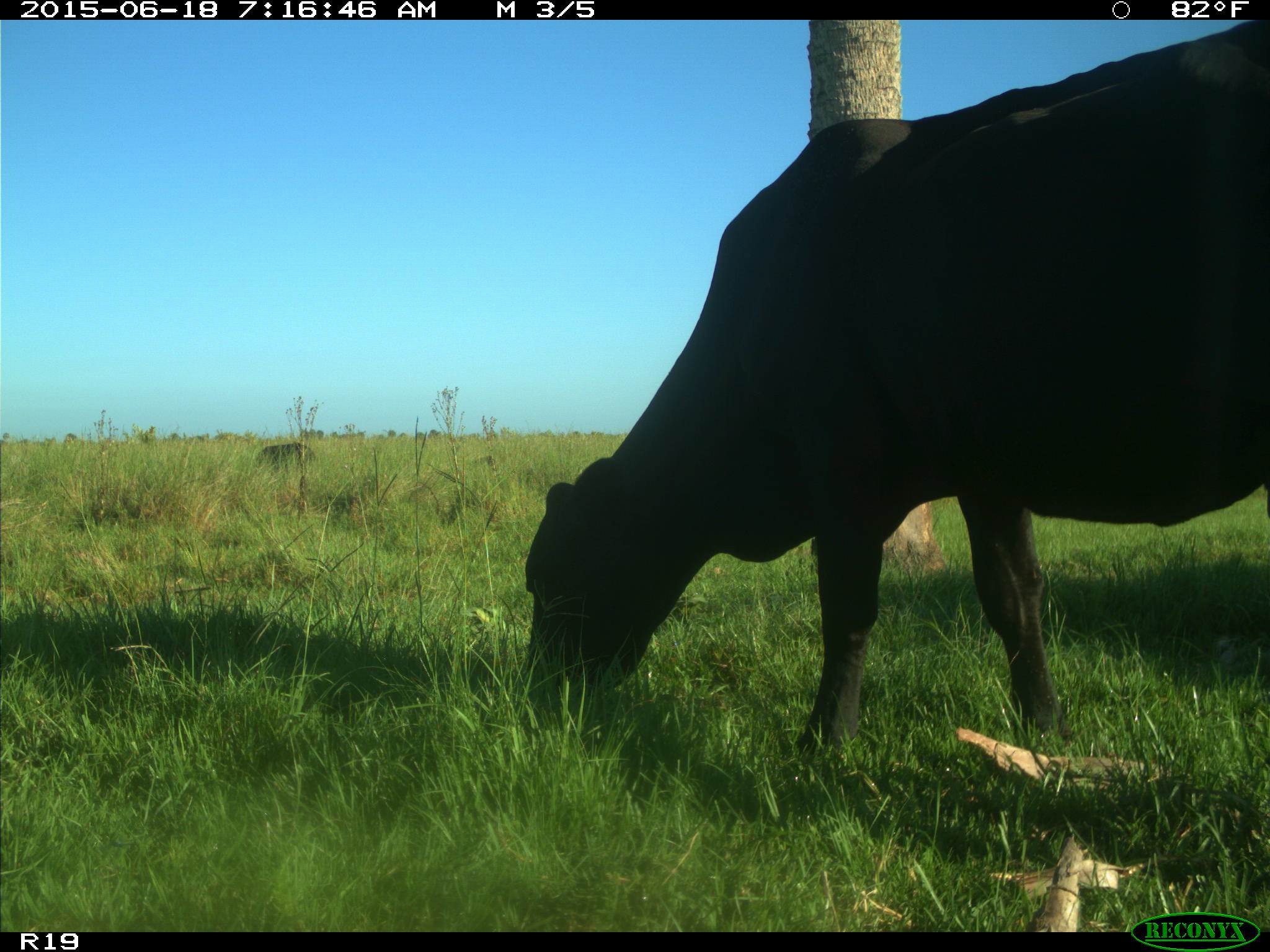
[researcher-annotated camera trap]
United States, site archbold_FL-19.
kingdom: Animalia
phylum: Chordata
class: Mammalia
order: Artiodactyla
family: Bovidae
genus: Bos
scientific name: Bos taurus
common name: domestic cow